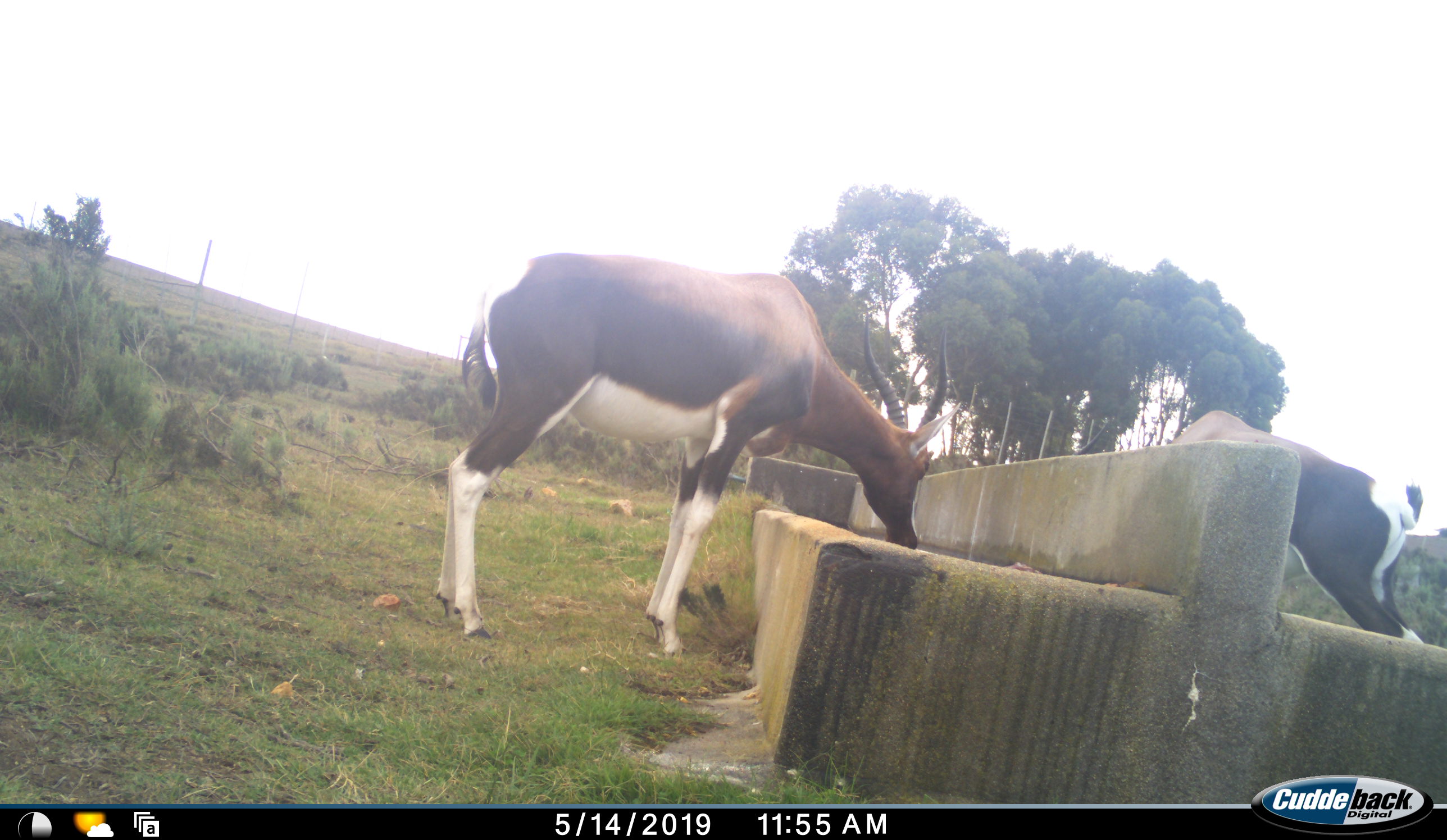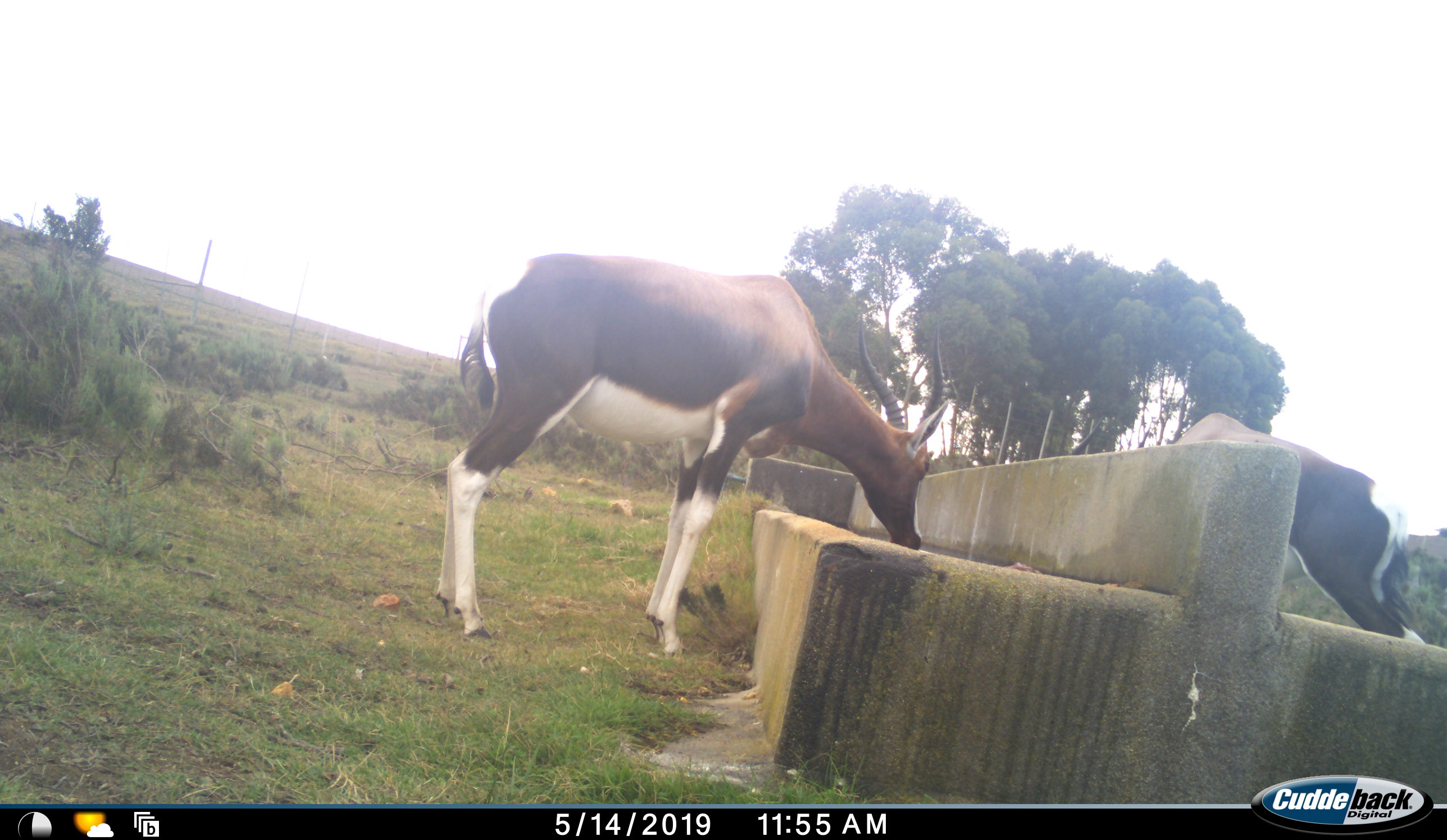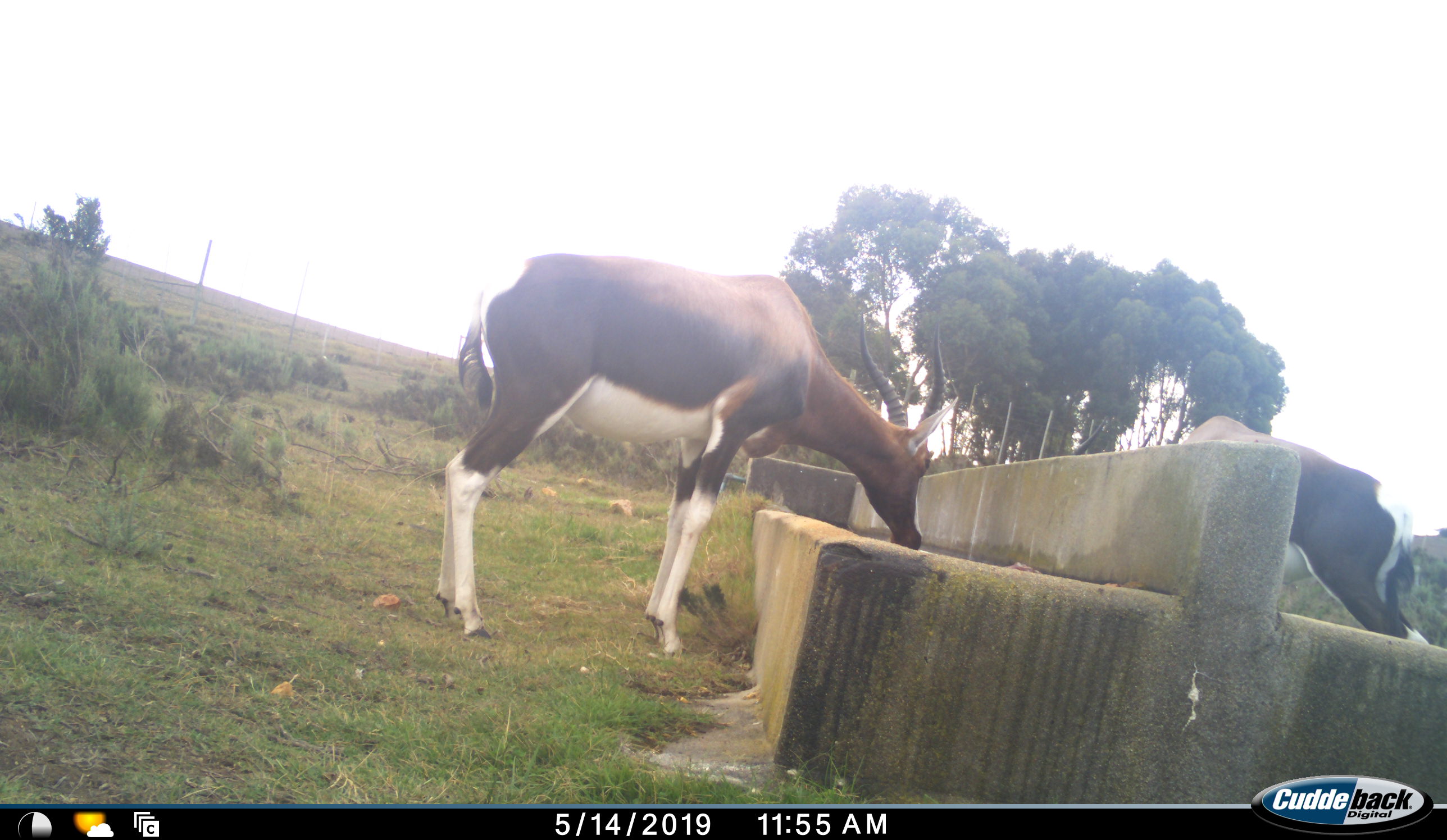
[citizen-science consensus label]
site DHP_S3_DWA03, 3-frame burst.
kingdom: Animalia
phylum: Chordata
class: Mammalia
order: Artiodactyla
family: Bovidae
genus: Damaliscus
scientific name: Damaliscus pygargus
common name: bontebok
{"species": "bontebok (Damaliscus pygargus)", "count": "2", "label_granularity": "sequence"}